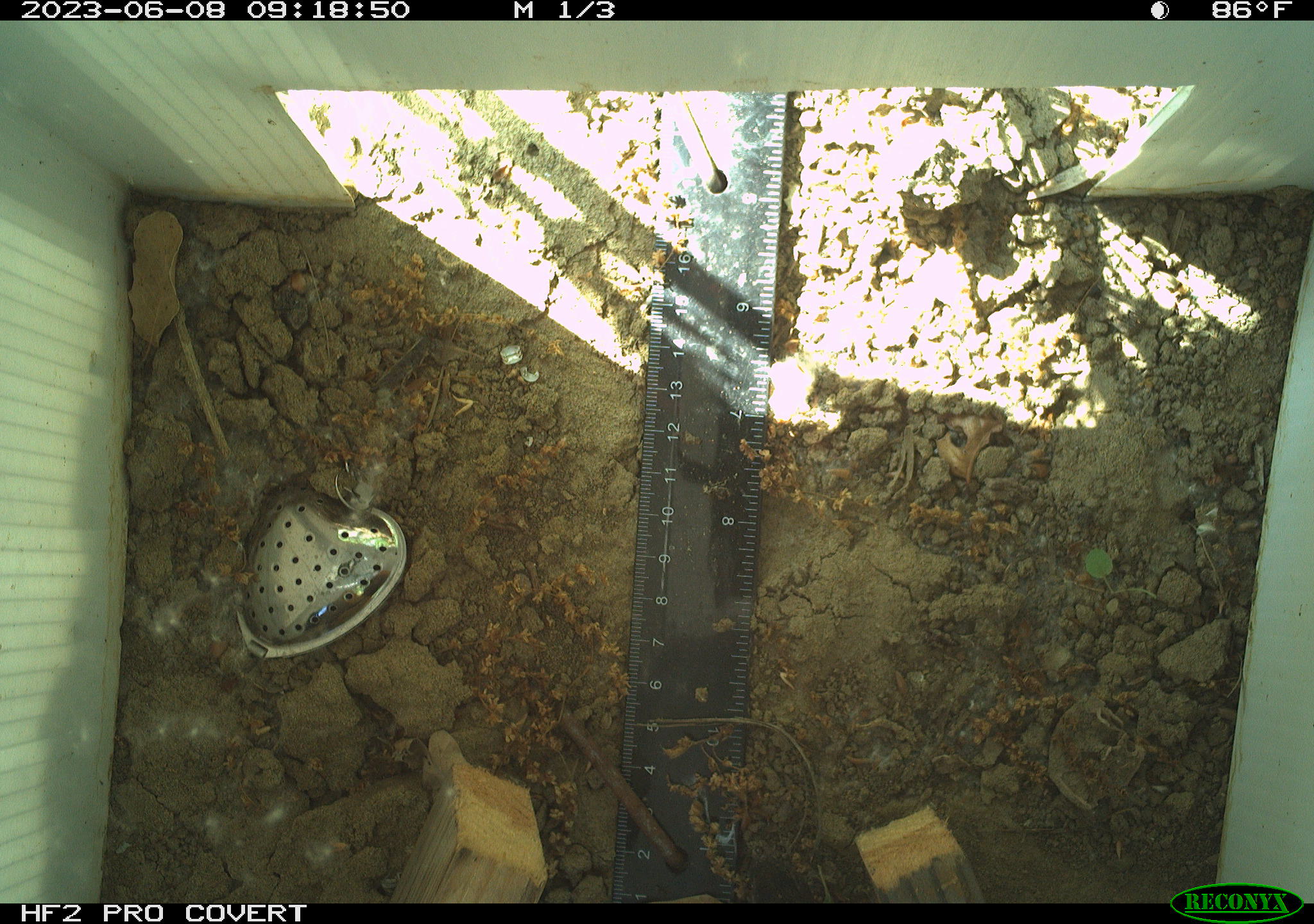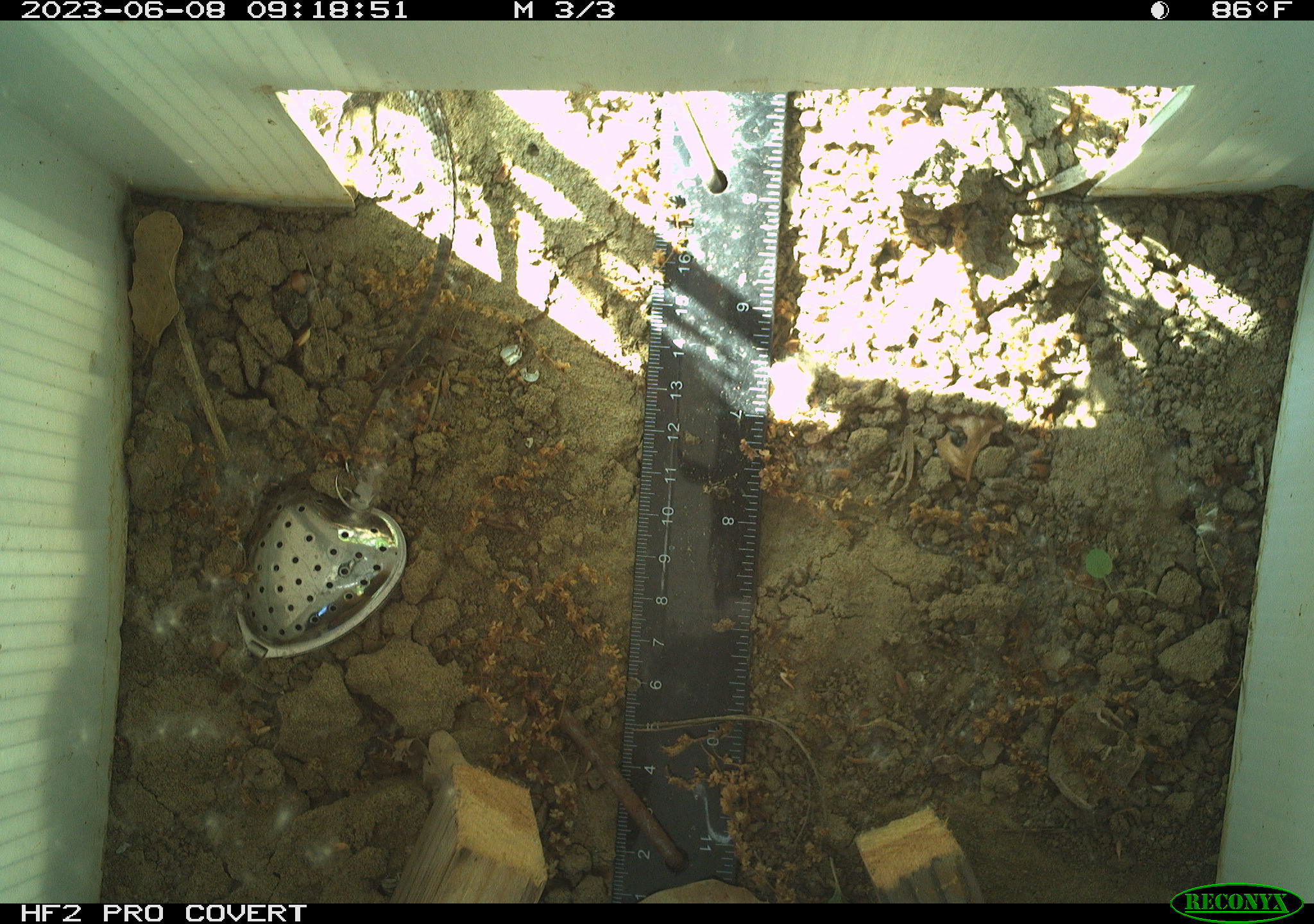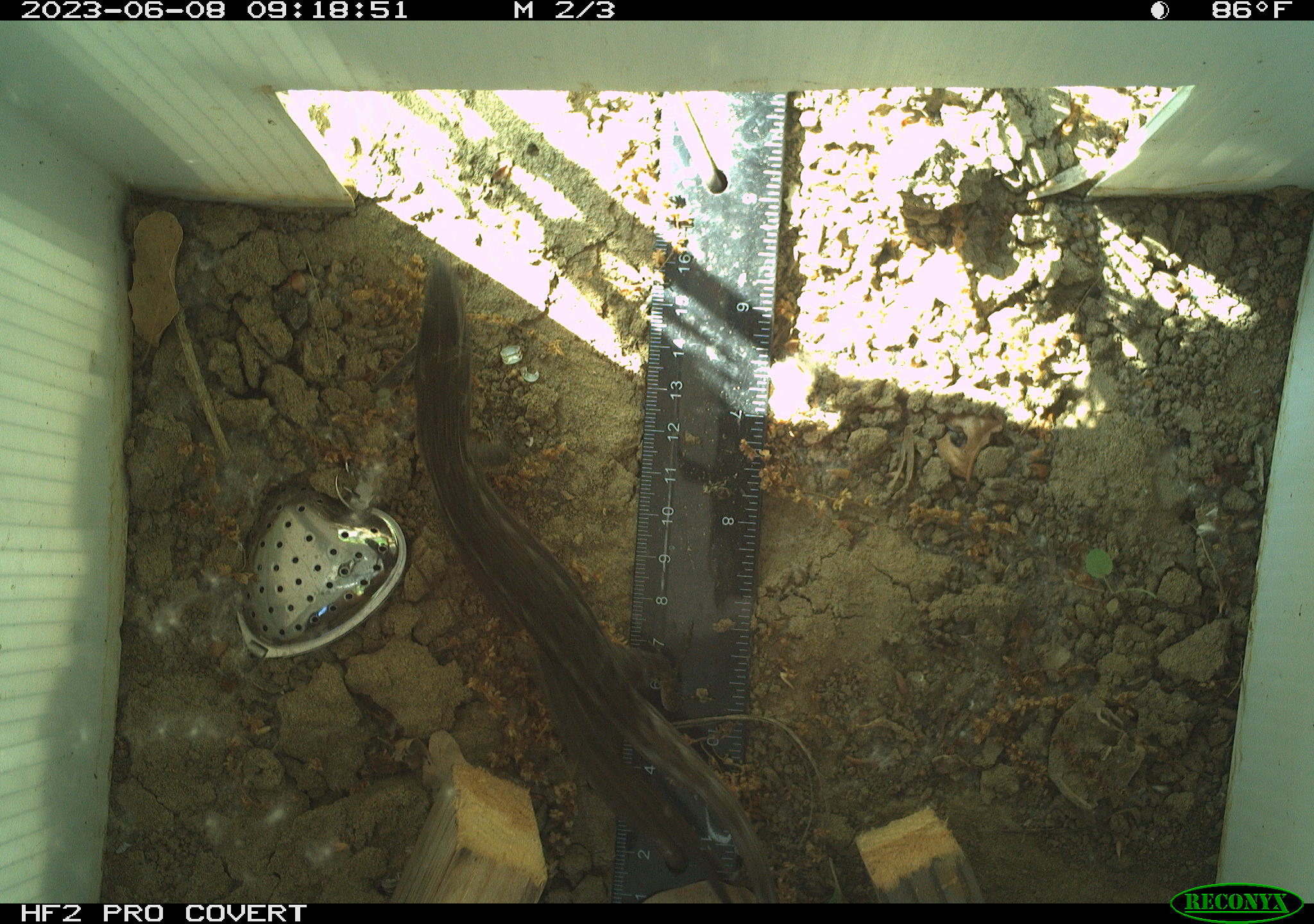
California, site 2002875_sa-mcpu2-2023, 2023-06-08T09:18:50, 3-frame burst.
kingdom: Animalia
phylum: Chordata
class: Reptilia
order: Squamata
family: Scincidae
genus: Plestiodon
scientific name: Plestiodon skiltonianus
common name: western skink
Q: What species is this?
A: Western skink (Plestiodon skiltonianus).